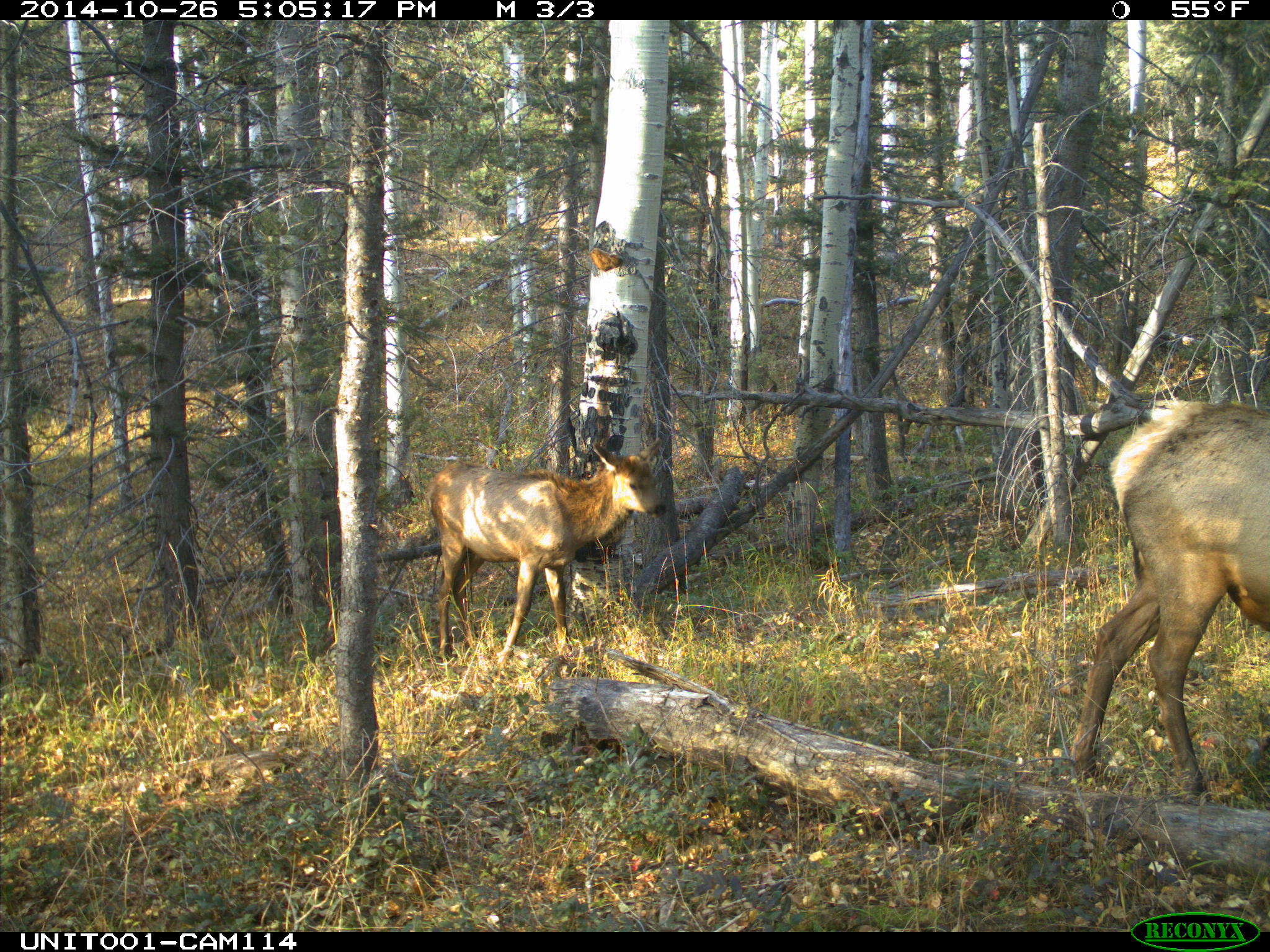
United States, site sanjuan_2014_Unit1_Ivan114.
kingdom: Animalia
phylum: Chordata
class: Mammalia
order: Artiodactyla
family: Cervidae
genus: Cervus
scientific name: Cervus elaphus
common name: red deer